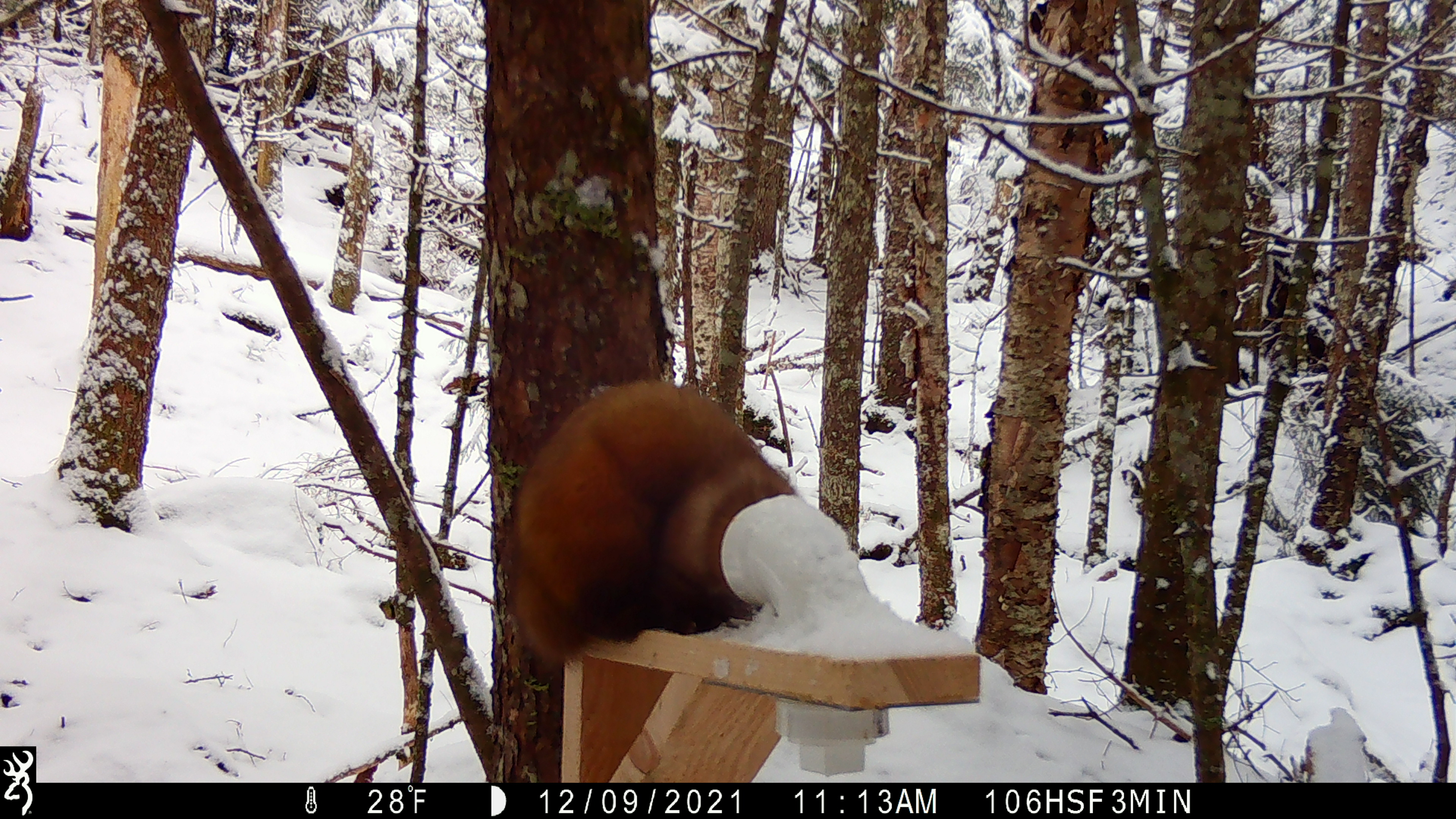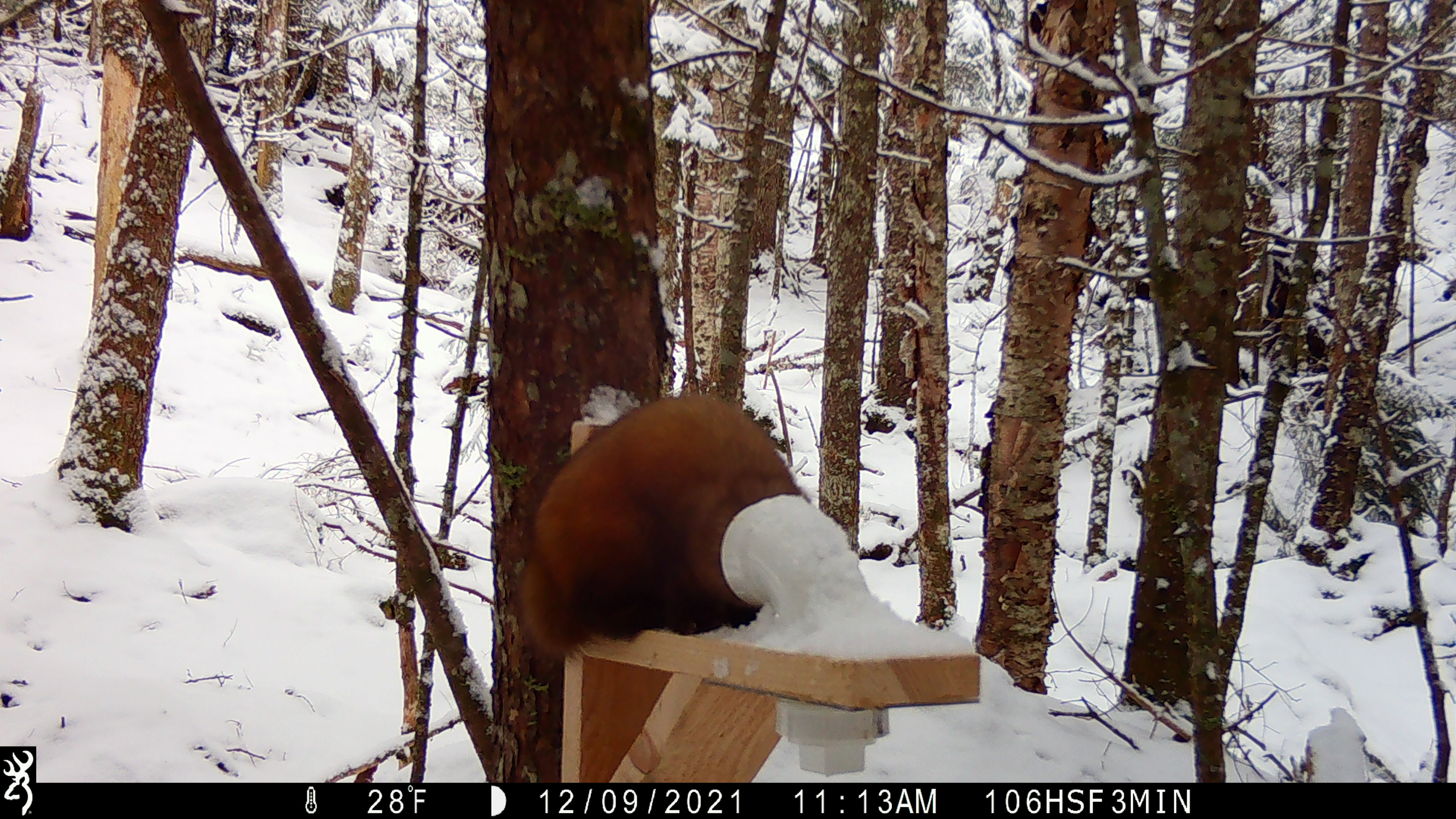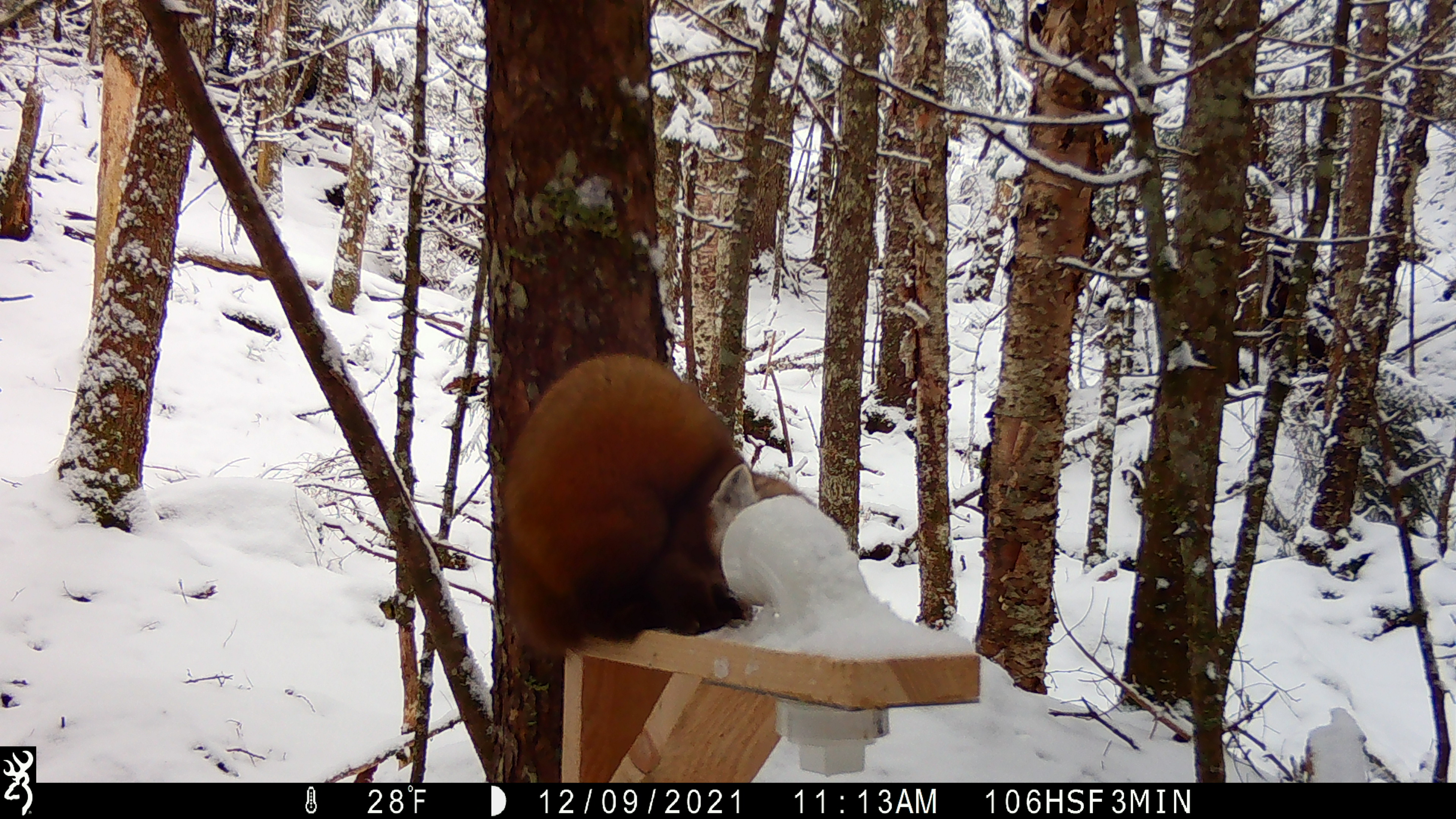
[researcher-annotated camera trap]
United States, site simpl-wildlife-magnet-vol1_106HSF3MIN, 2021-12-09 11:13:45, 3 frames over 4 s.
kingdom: Animalia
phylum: Chordata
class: Mammalia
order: Carnivora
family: Mustelidae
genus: Martes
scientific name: Martes americana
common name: american marten